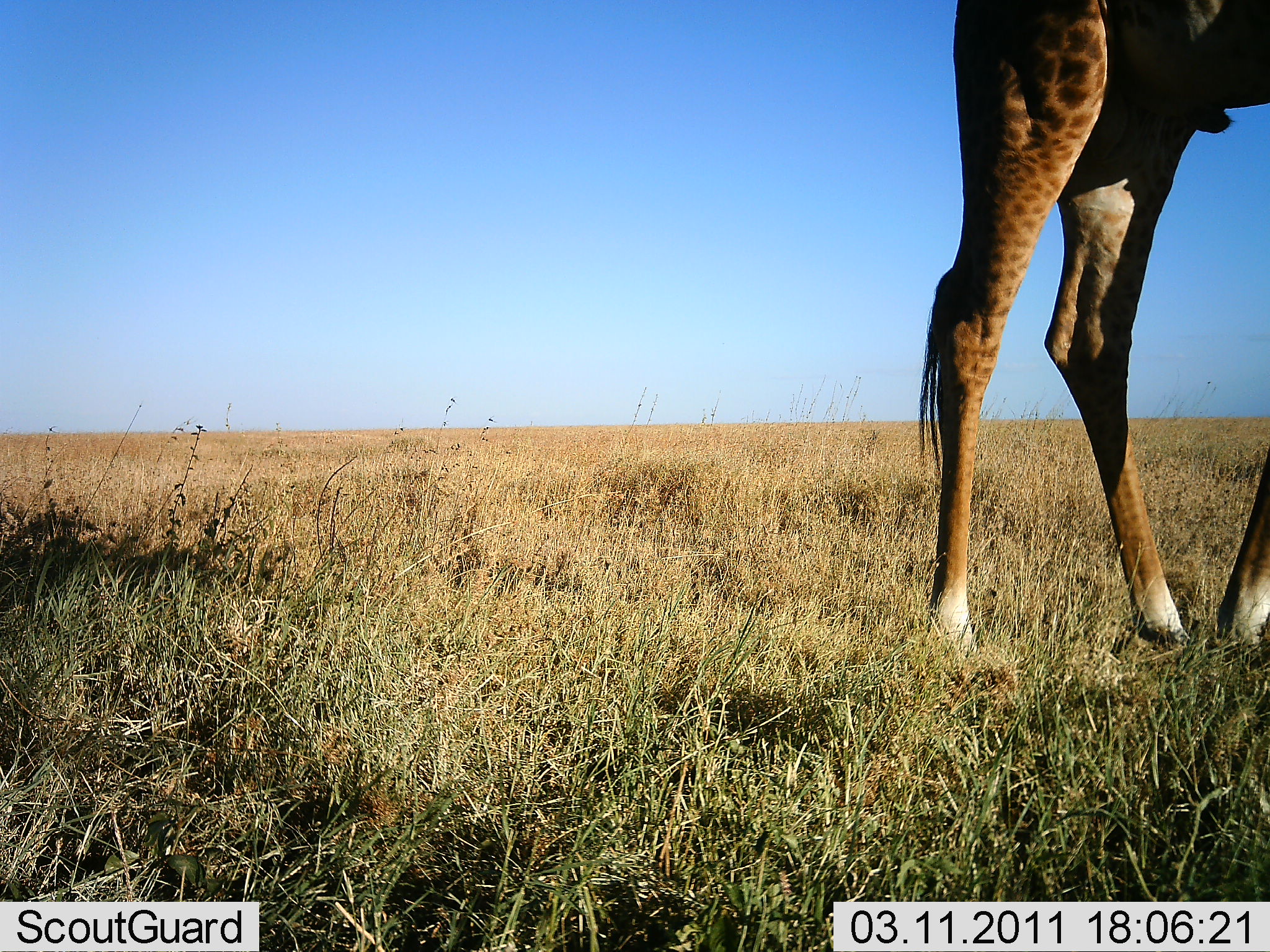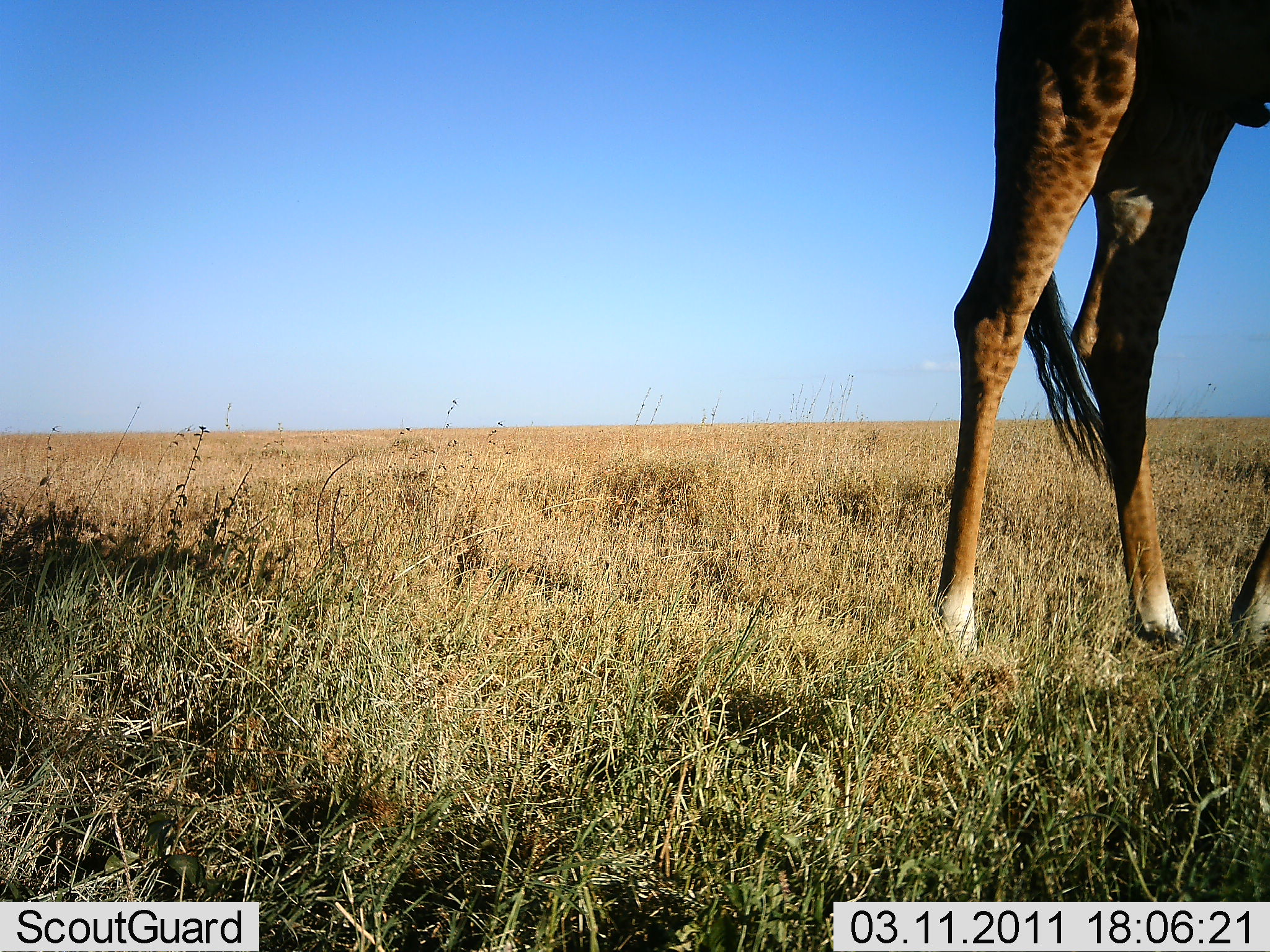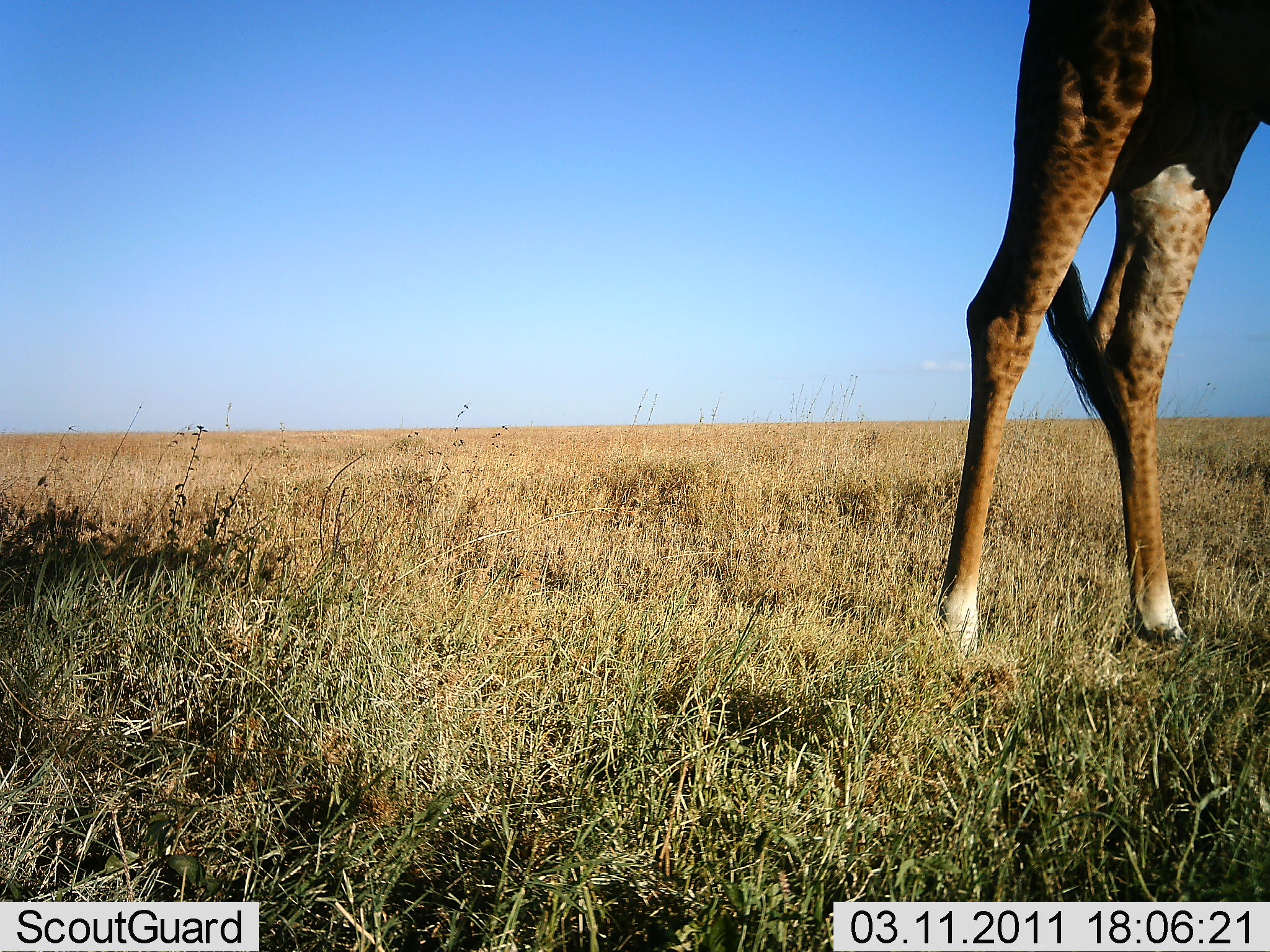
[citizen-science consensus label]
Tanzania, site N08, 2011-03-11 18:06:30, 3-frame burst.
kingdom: Animalia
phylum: Chordata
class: Mammalia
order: Artiodactyla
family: Giraffidae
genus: Giraffa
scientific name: Giraffa camelopardalis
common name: giraffe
Giraffe (Giraffa camelopardalis), count 1. Behavior (volunteer vote fractions): standing 87%, resting 0%, moving 13%, interacting 0%. Young present (vote fraction): 0%. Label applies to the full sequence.